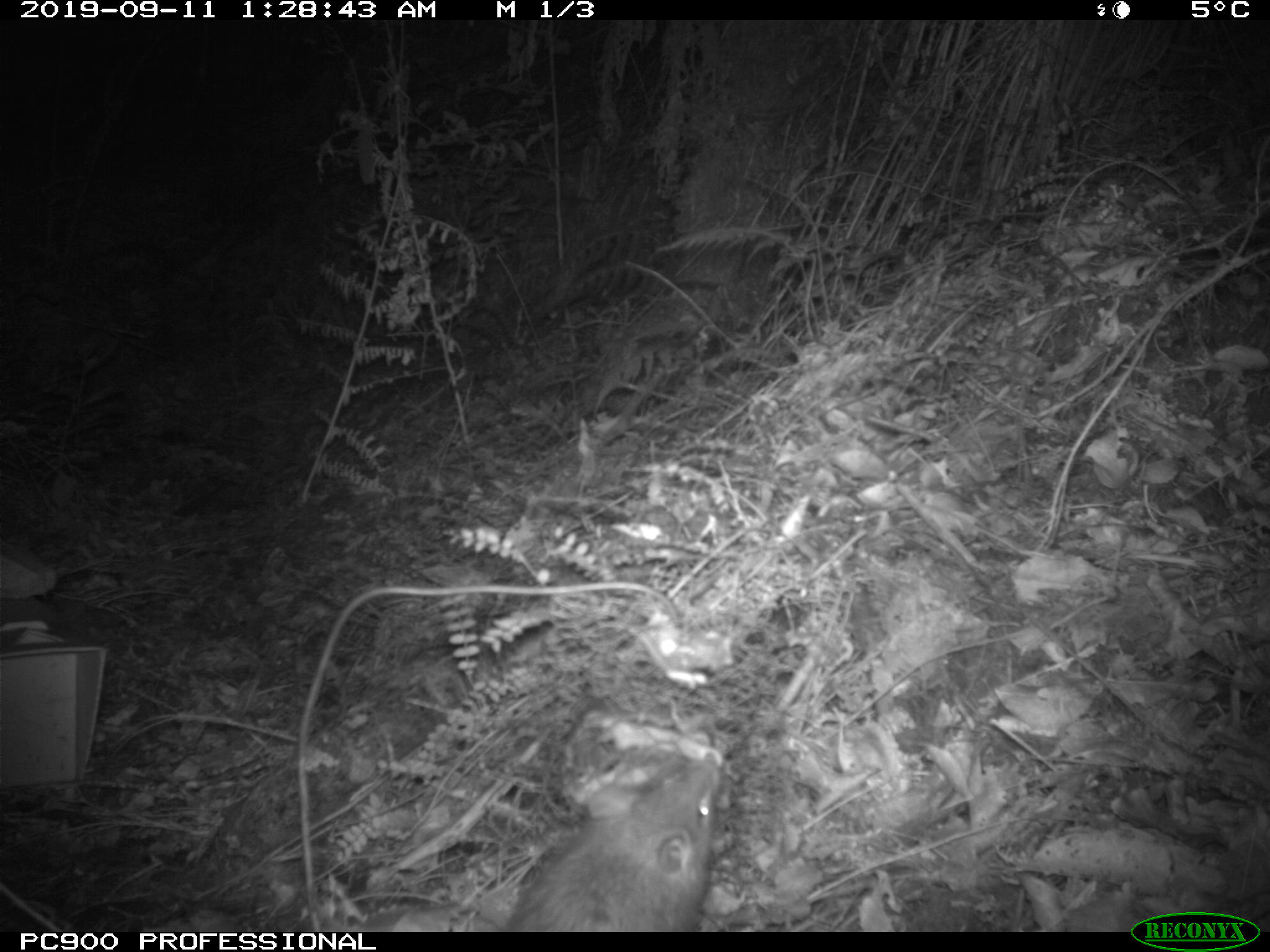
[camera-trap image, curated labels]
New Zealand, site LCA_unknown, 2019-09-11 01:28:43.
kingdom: Animalia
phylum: Chordata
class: Mammalia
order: Rodentia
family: Muridae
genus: Rattus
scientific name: Rattus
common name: rat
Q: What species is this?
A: Rat (Rattus).